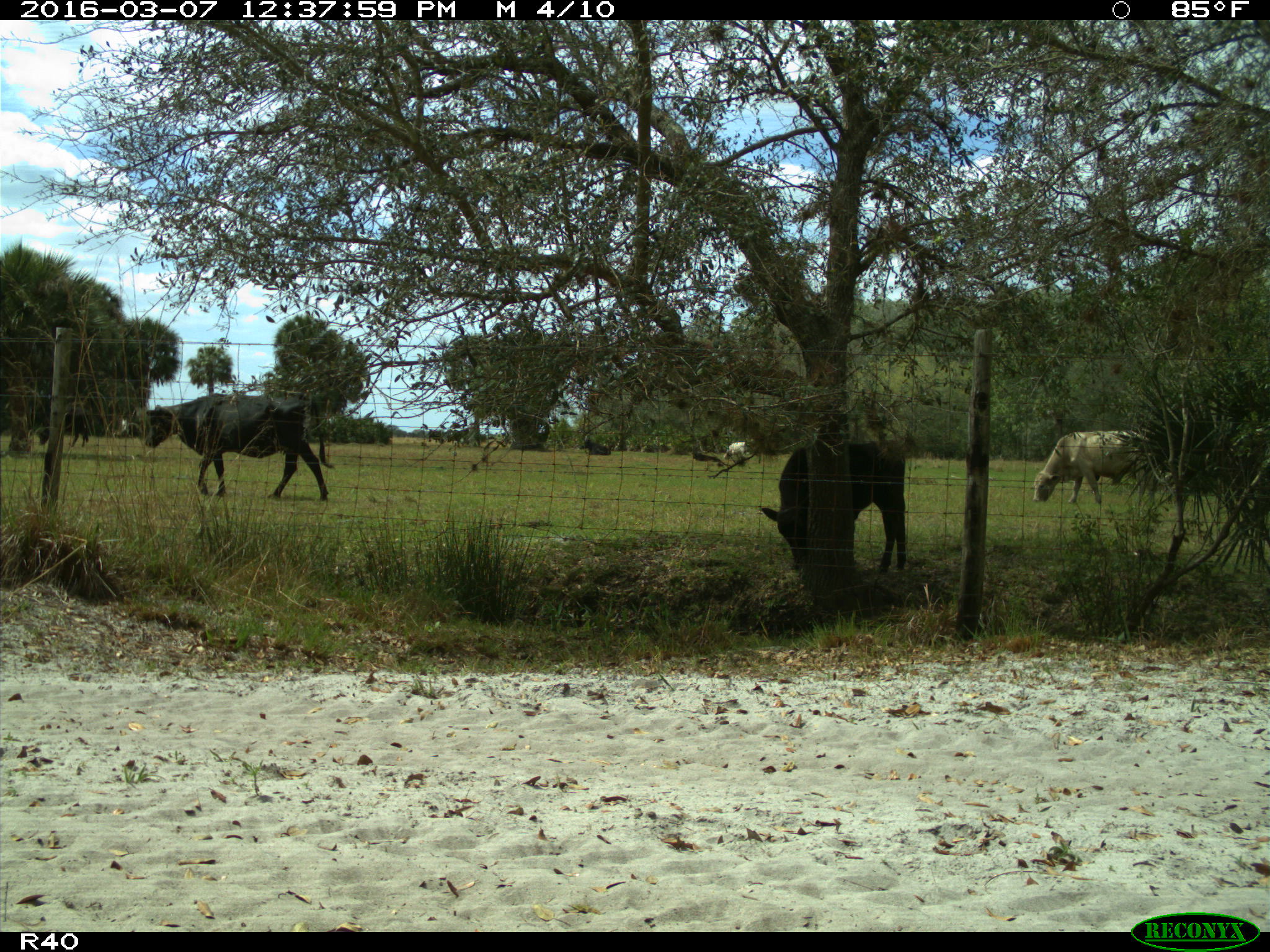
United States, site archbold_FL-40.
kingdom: Animalia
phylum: Chordata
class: Mammalia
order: Artiodactyla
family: Bovidae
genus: Bos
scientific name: Bos taurus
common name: domestic cow